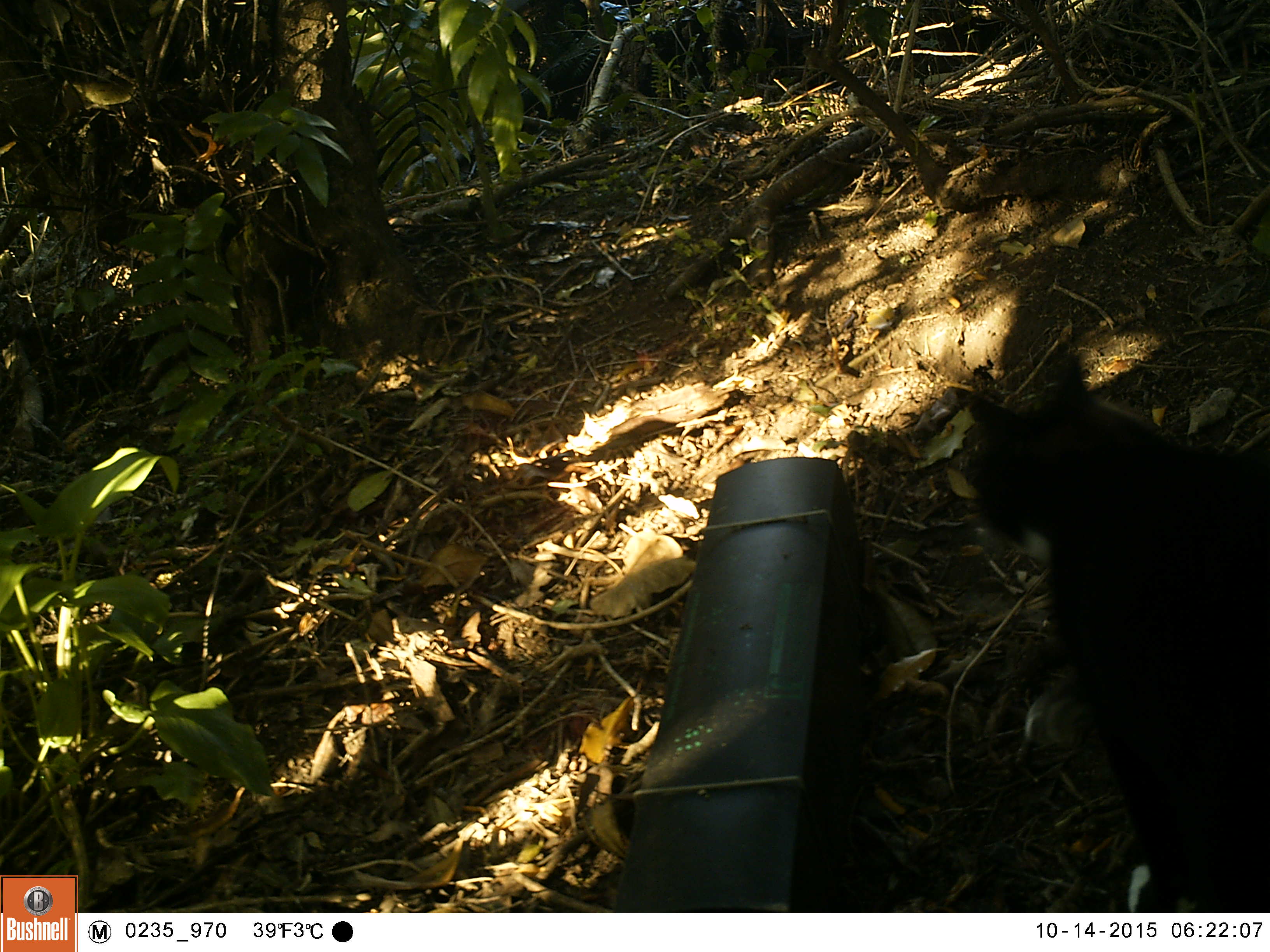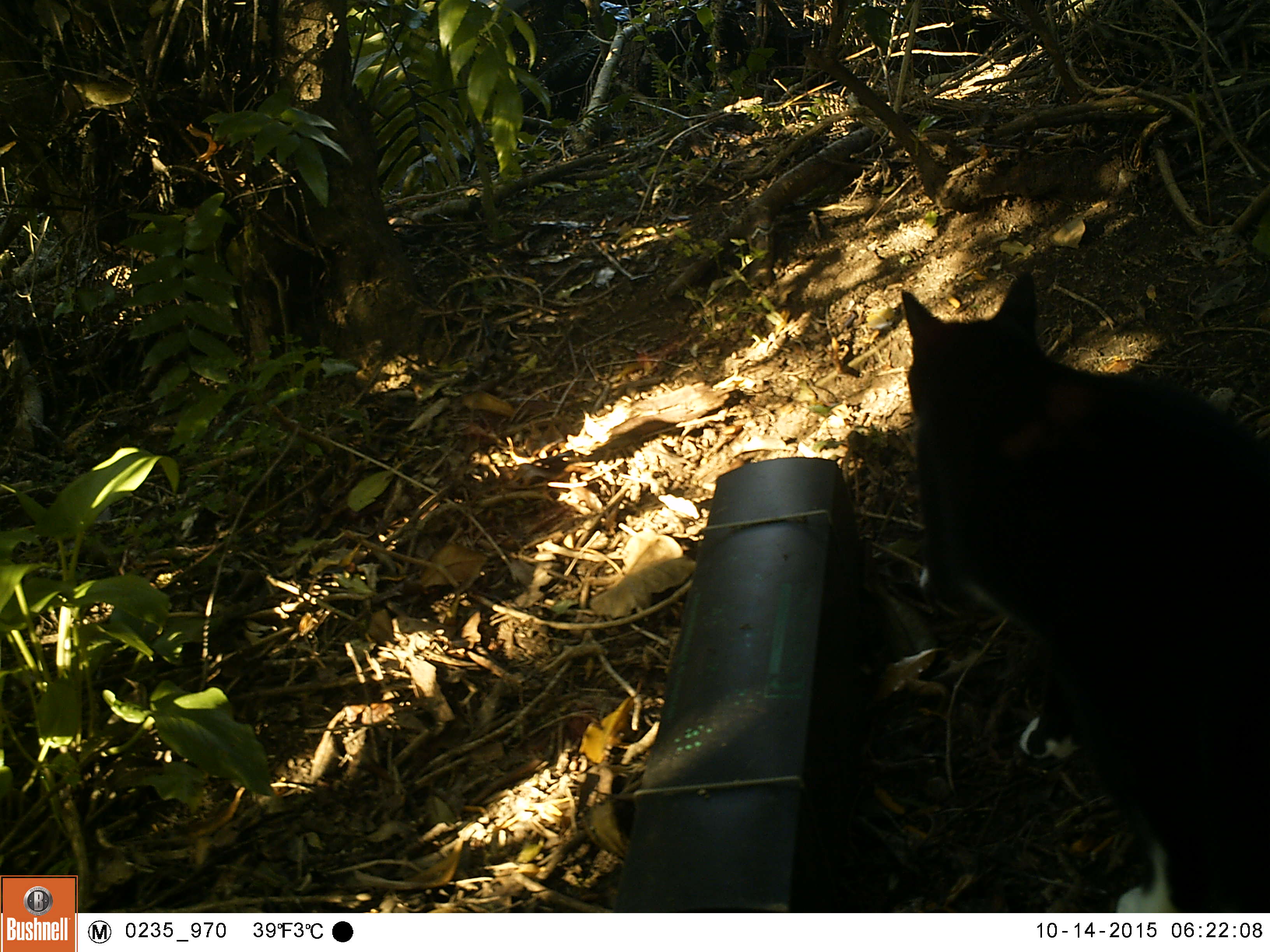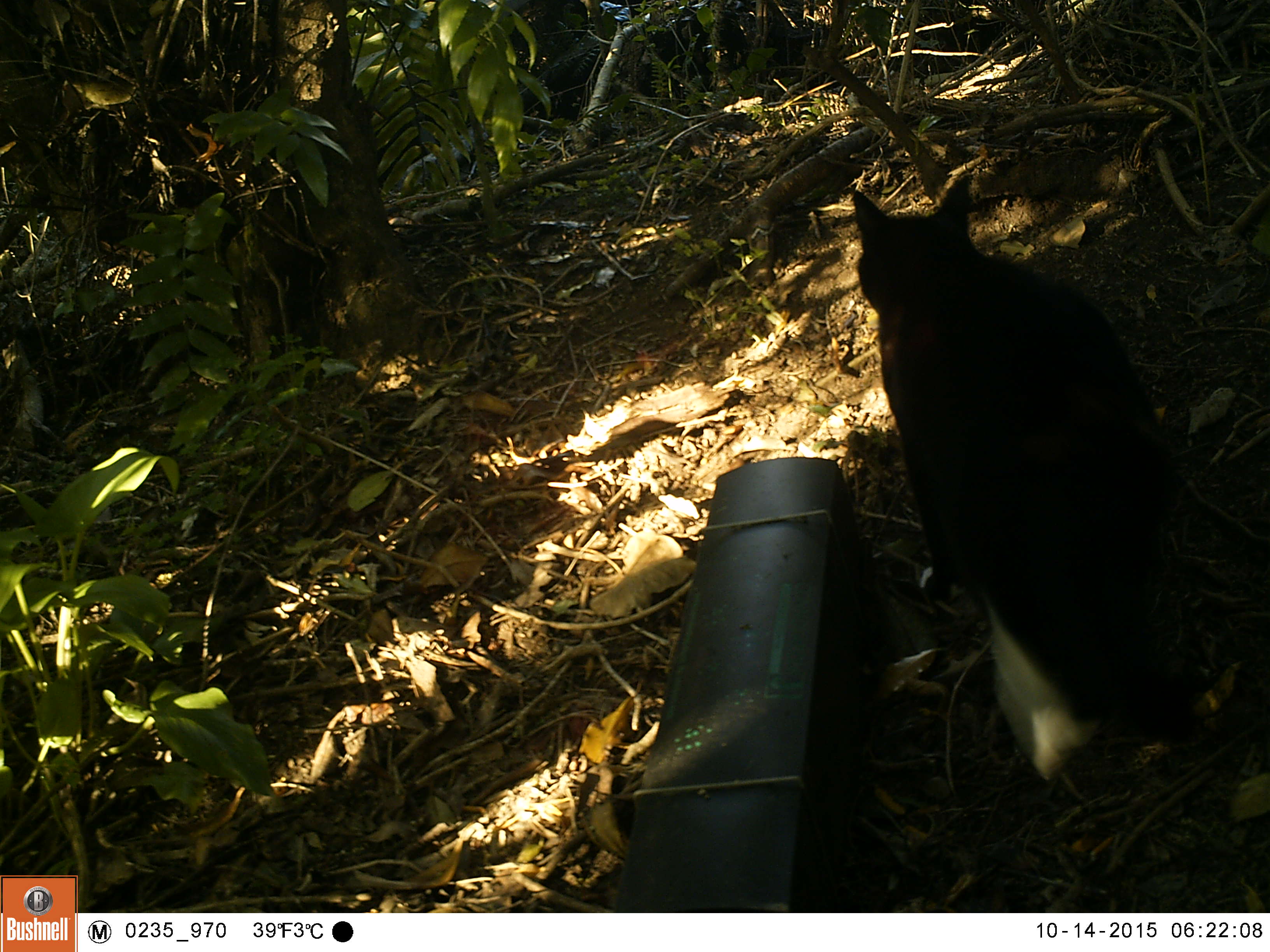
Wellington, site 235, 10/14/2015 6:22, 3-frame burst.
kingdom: Animalia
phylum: Chordata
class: Mammalia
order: Carnivora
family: Felidae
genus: Felis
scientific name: Felis catus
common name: cat